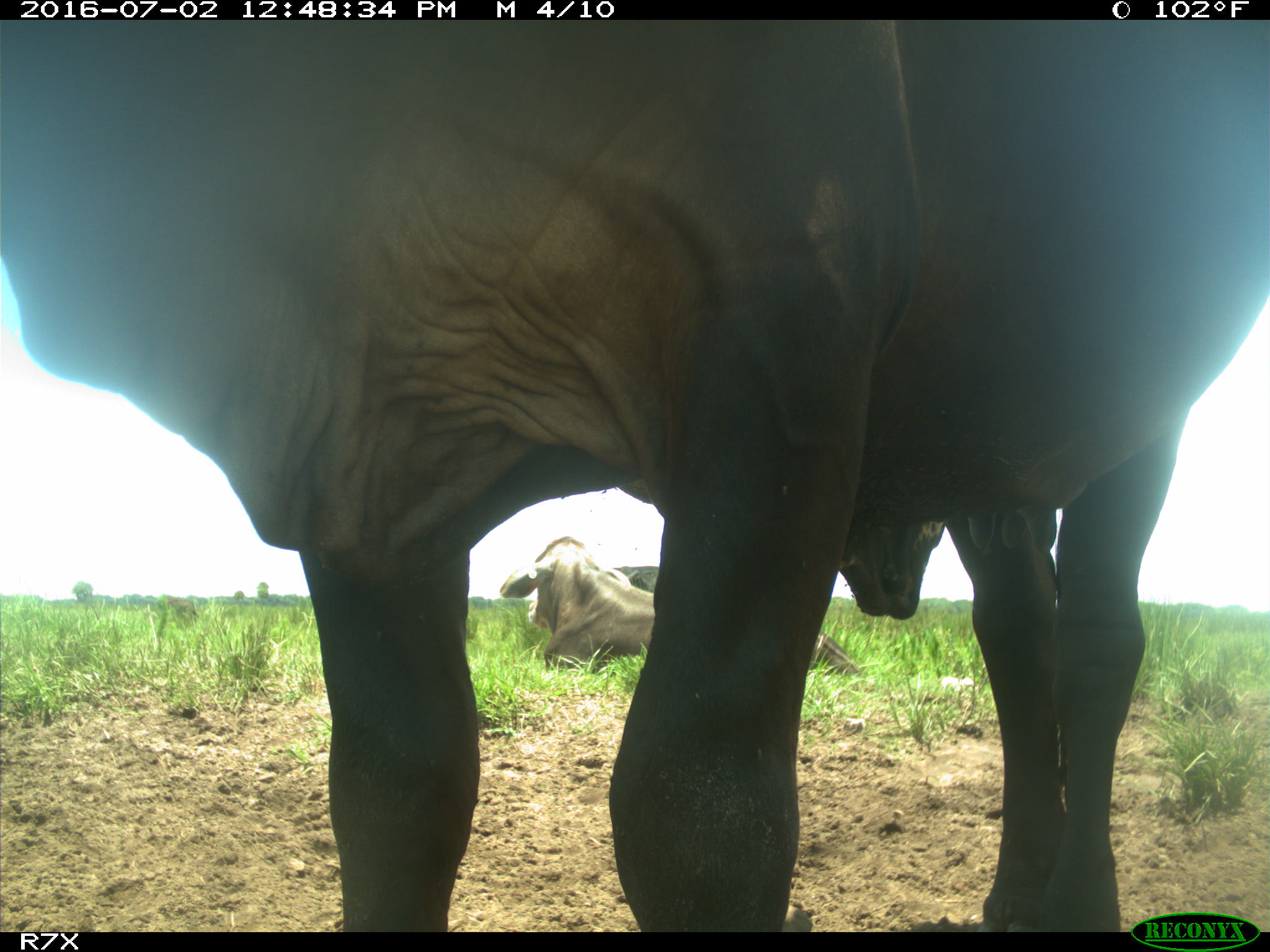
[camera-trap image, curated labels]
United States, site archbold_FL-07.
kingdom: Animalia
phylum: Chordata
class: Mammalia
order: Artiodactyla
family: Bovidae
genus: Bos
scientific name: Bos taurus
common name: domestic cow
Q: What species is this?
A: Bos taurus (domestic cow).